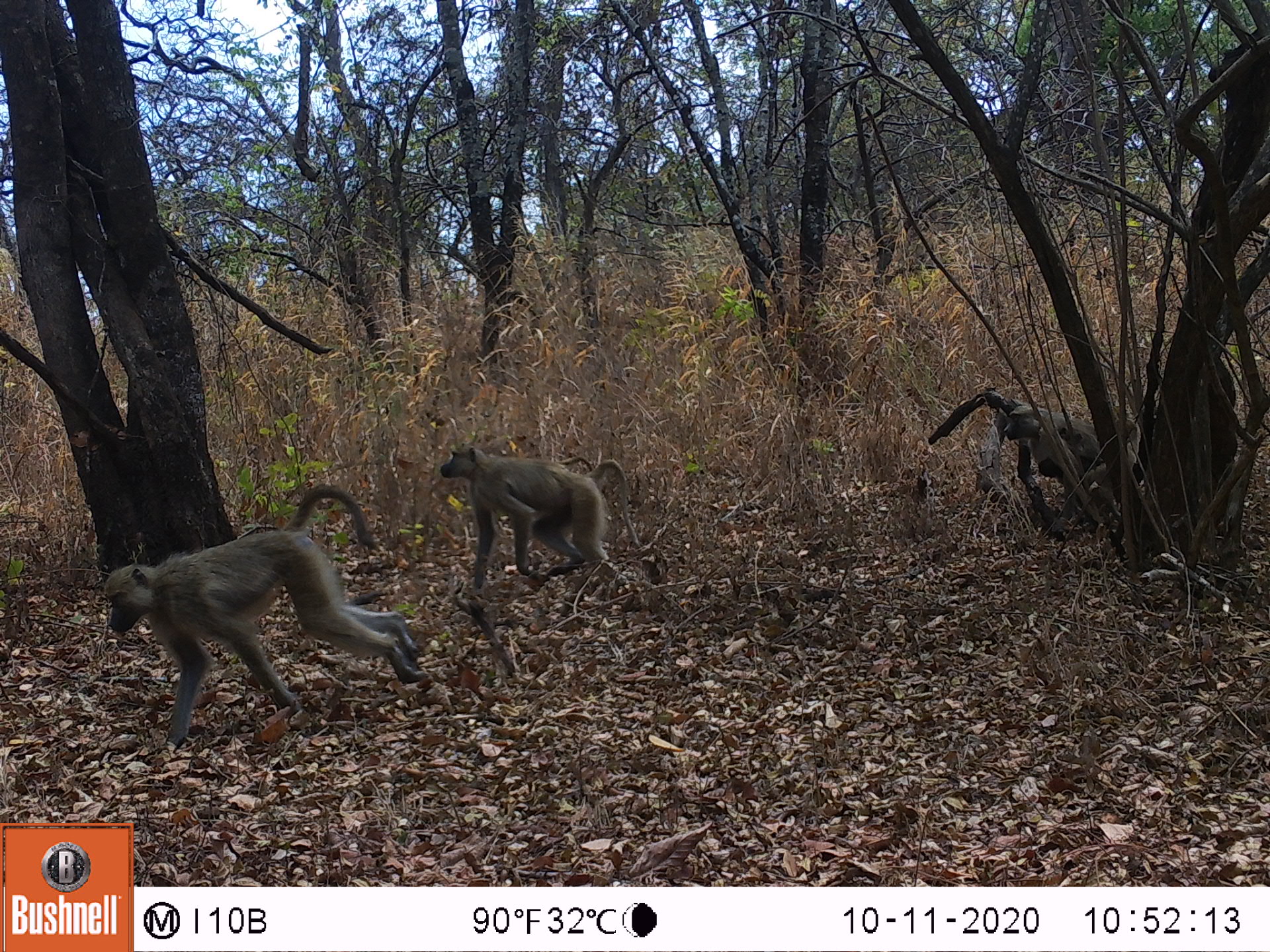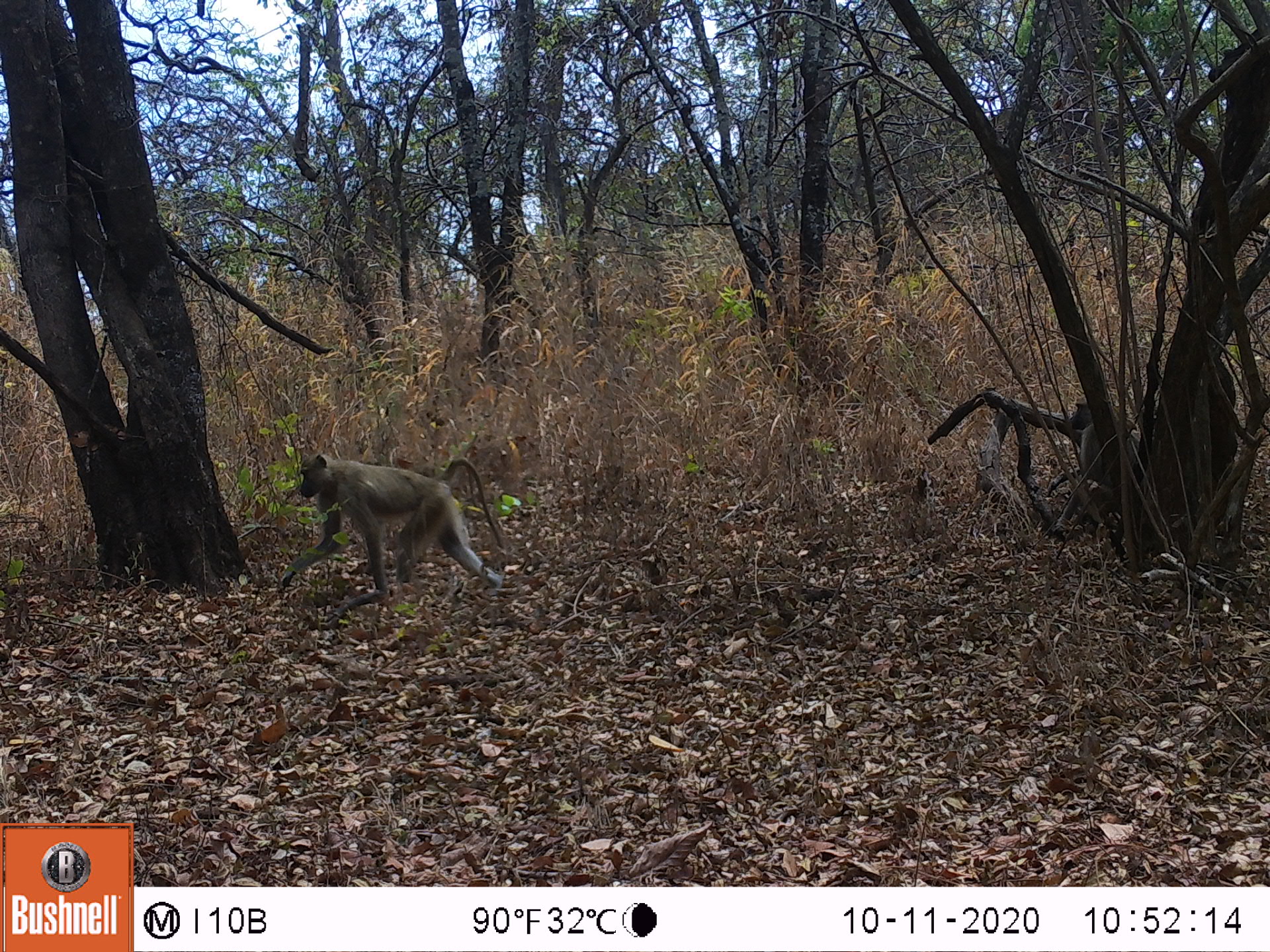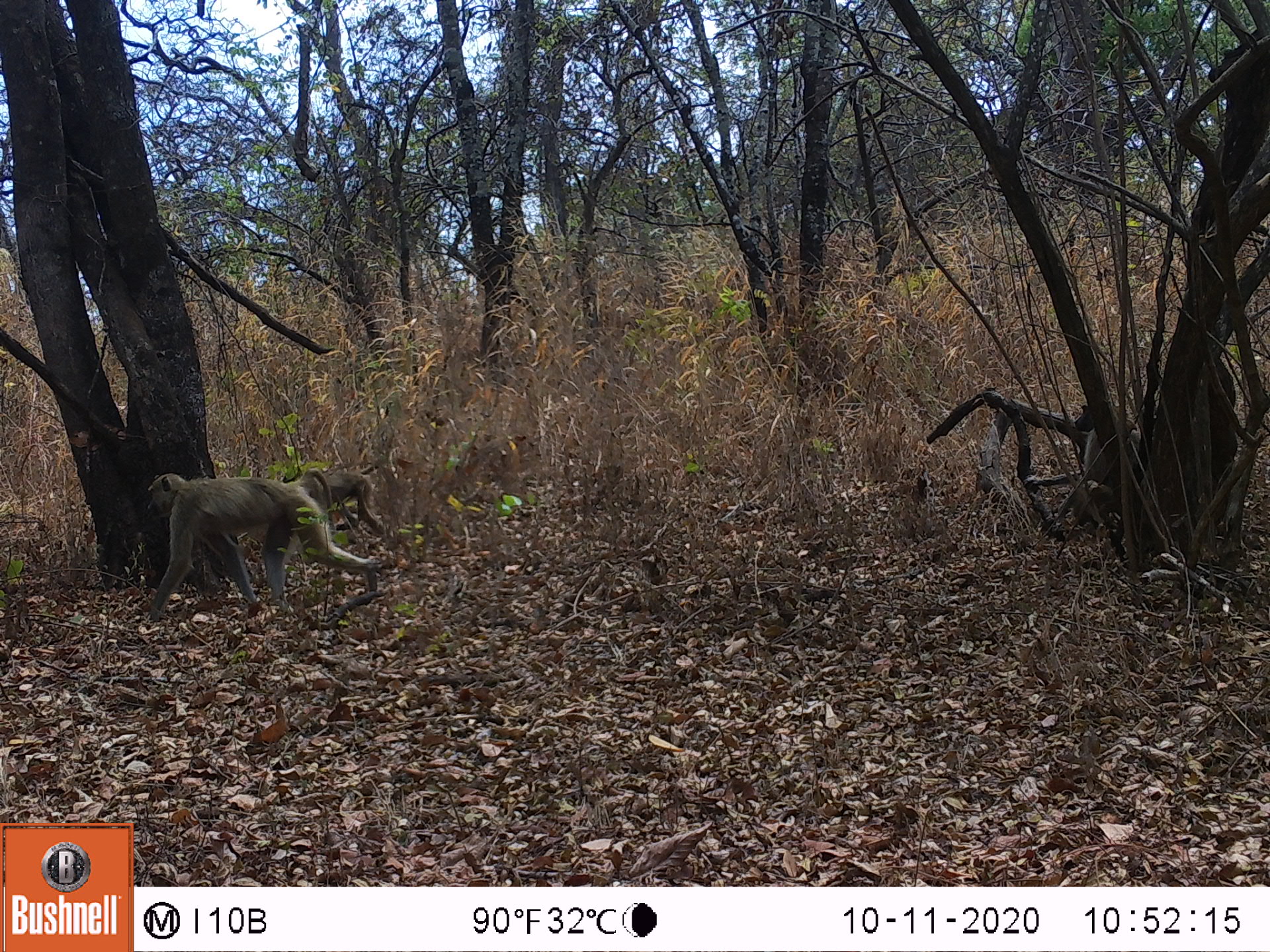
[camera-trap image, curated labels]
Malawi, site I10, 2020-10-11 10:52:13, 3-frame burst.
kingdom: Animalia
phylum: Chordata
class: Mammalia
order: Primates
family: Cercopithecidae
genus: Papio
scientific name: Papio cynocephalus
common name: yellow baboon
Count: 3.